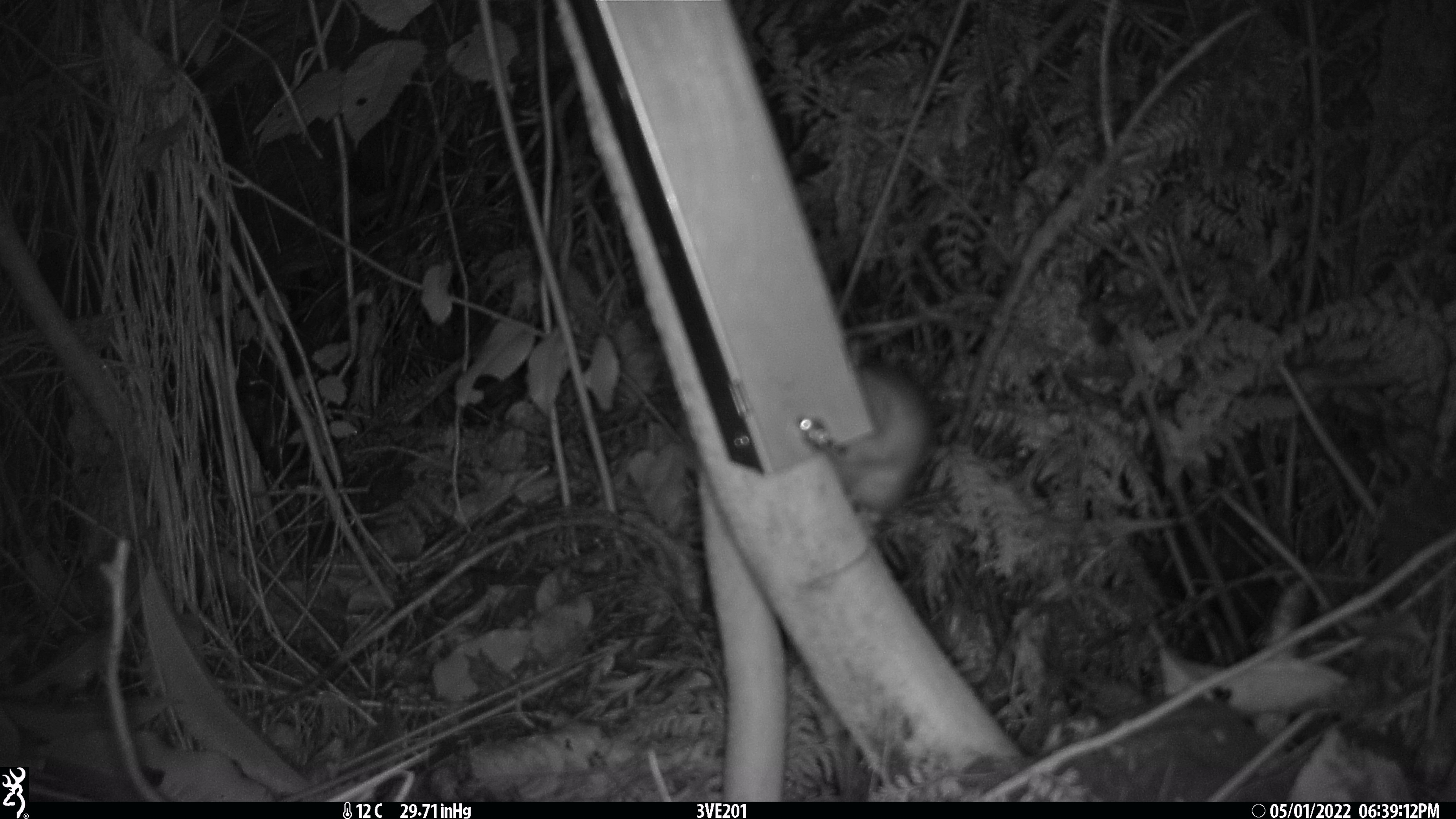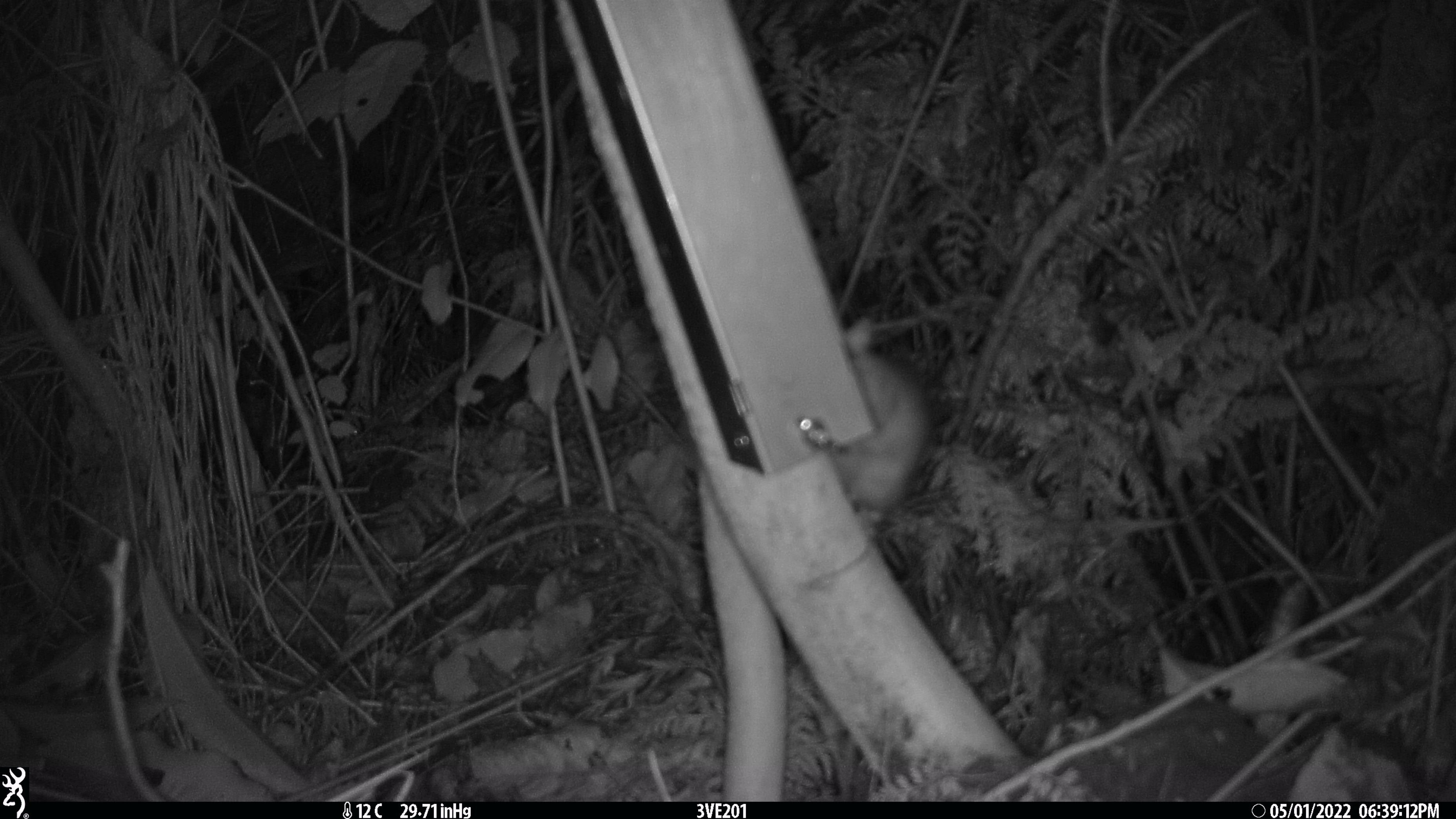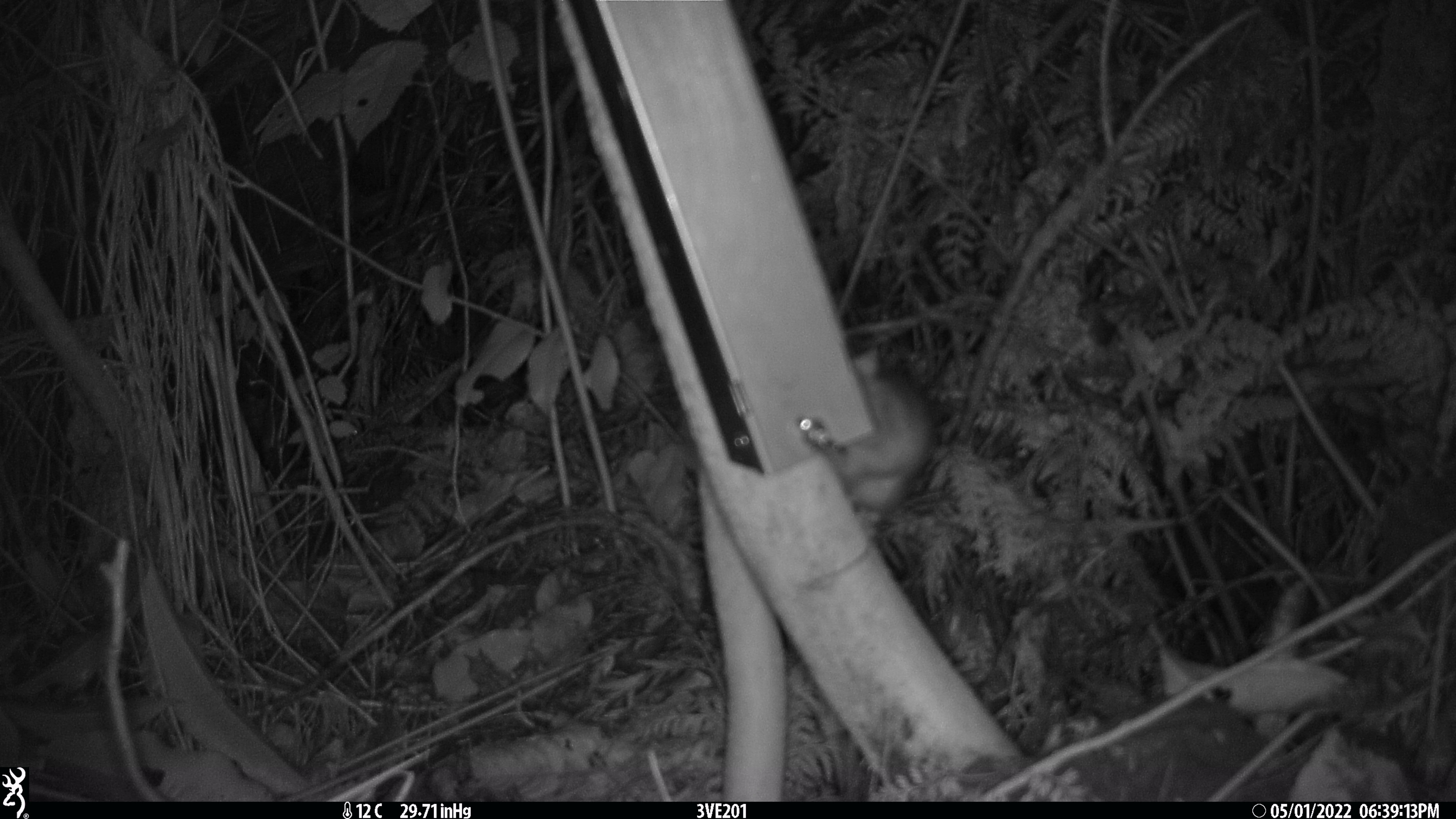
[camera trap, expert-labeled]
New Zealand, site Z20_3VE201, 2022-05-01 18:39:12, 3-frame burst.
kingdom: Animalia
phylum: Chordata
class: Mammalia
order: Rodentia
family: Muridae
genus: Rattus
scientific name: Rattus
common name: rat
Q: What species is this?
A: Rat (Rattus).